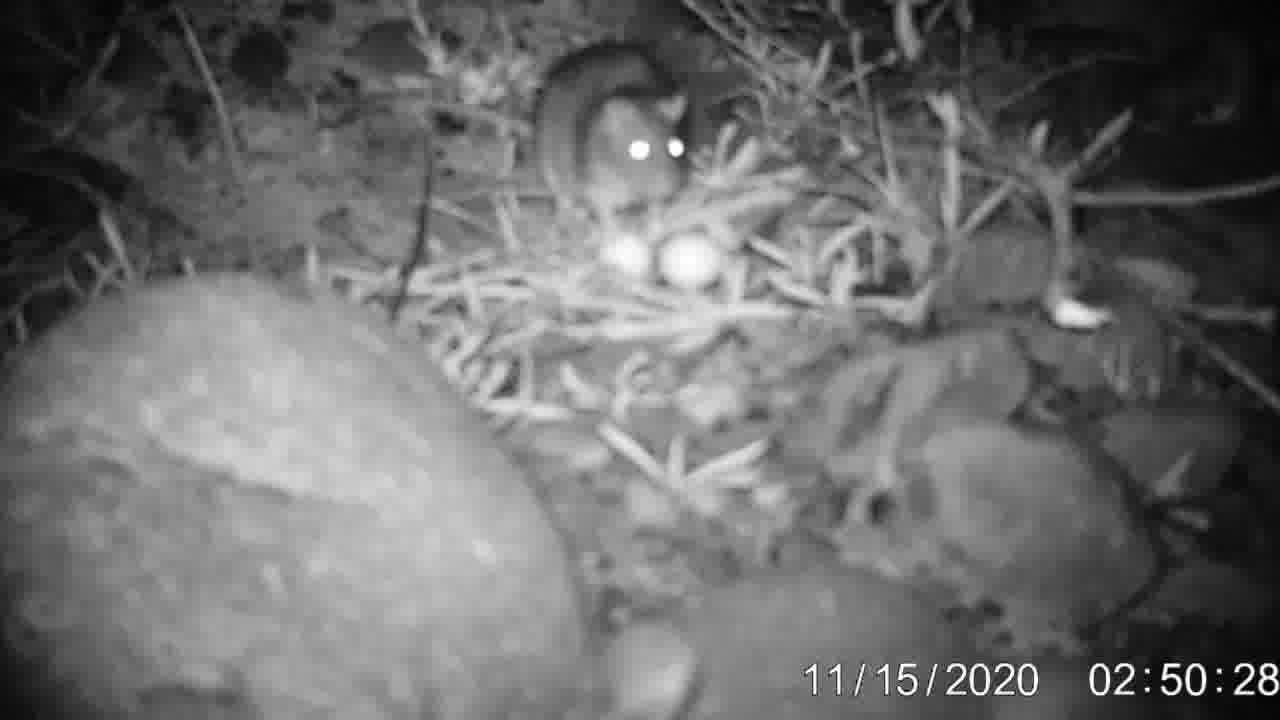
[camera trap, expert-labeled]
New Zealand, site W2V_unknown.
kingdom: Animalia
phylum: Chordata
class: Mammalia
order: Rodentia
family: Muridae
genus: Rattus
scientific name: Rattus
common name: rat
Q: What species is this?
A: Rat (Rattus).